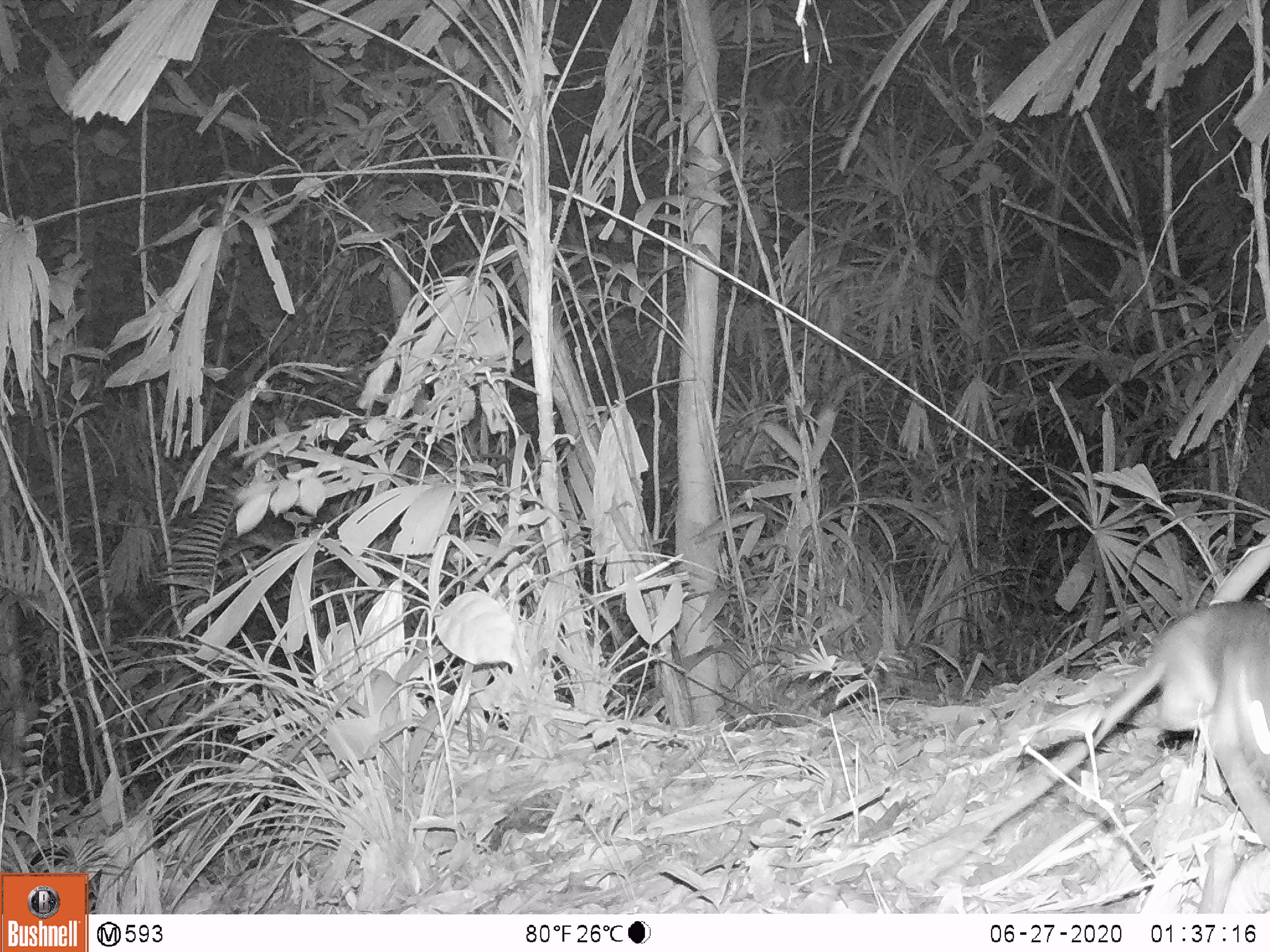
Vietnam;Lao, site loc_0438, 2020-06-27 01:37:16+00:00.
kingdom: Animalia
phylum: Chordata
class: Mammalia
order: Rodentia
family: Muridae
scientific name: Muridae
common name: old-world mice and rats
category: unidentified murid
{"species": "unidentified murid (old-world mice and rats) (Muridae)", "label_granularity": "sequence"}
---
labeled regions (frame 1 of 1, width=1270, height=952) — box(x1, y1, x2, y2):
unidentified murid: box(1084, 600, 1270, 849)